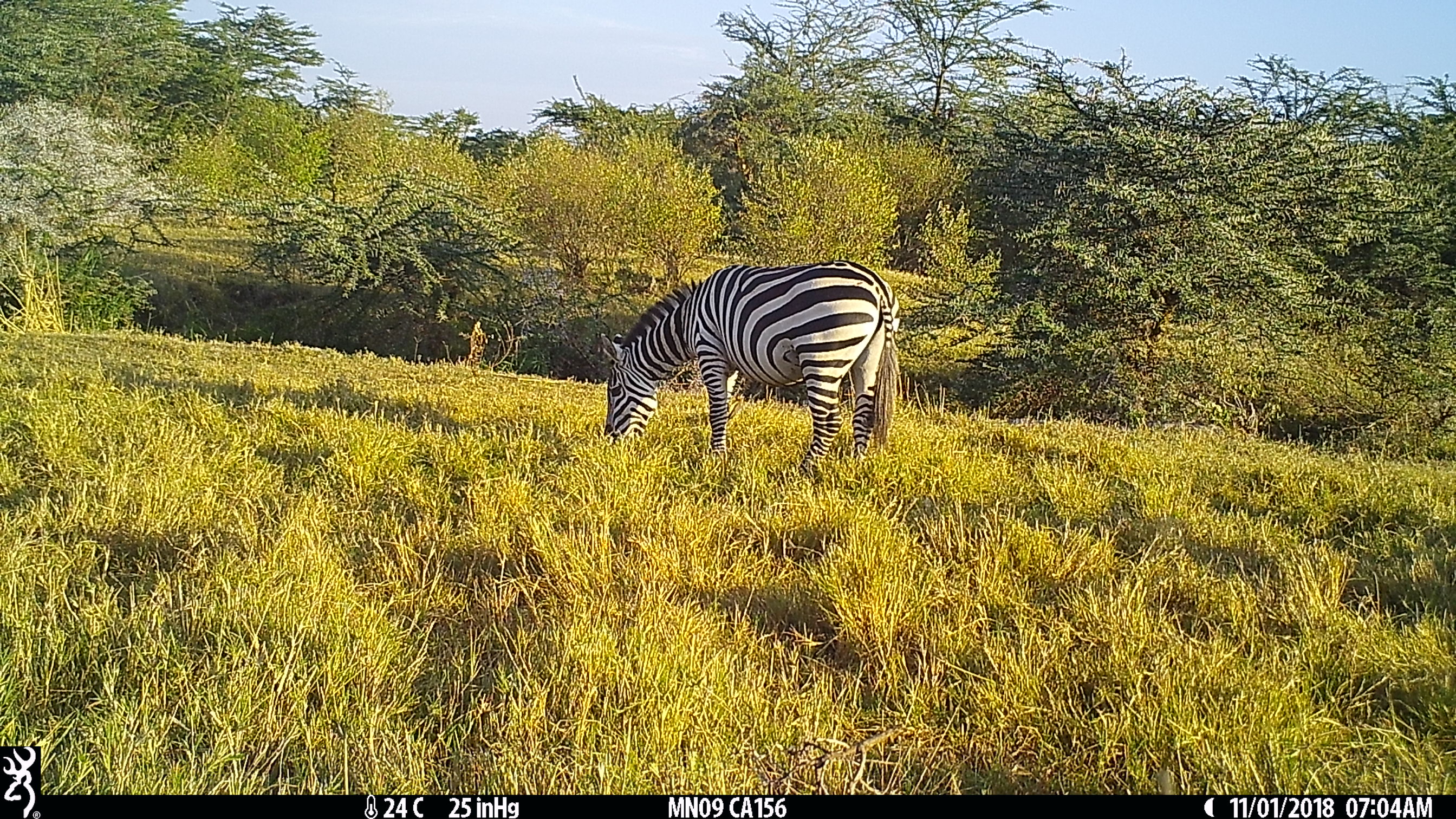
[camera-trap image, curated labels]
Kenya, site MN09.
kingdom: Animalia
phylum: Chordata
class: Mammalia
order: Perissodactyla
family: Equidae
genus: Equus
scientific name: Equus quagga burchellii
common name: burchell's zebra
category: zebra